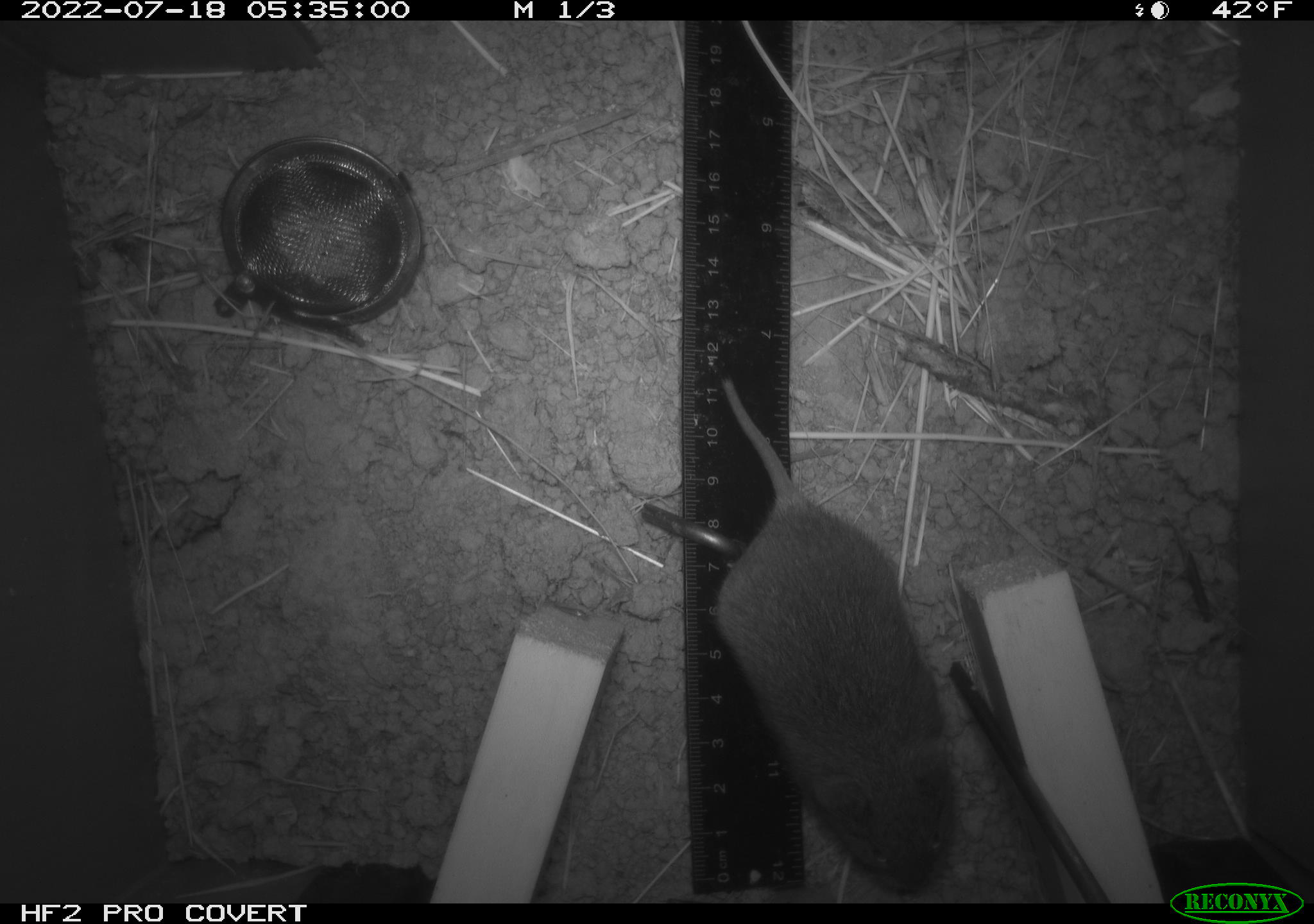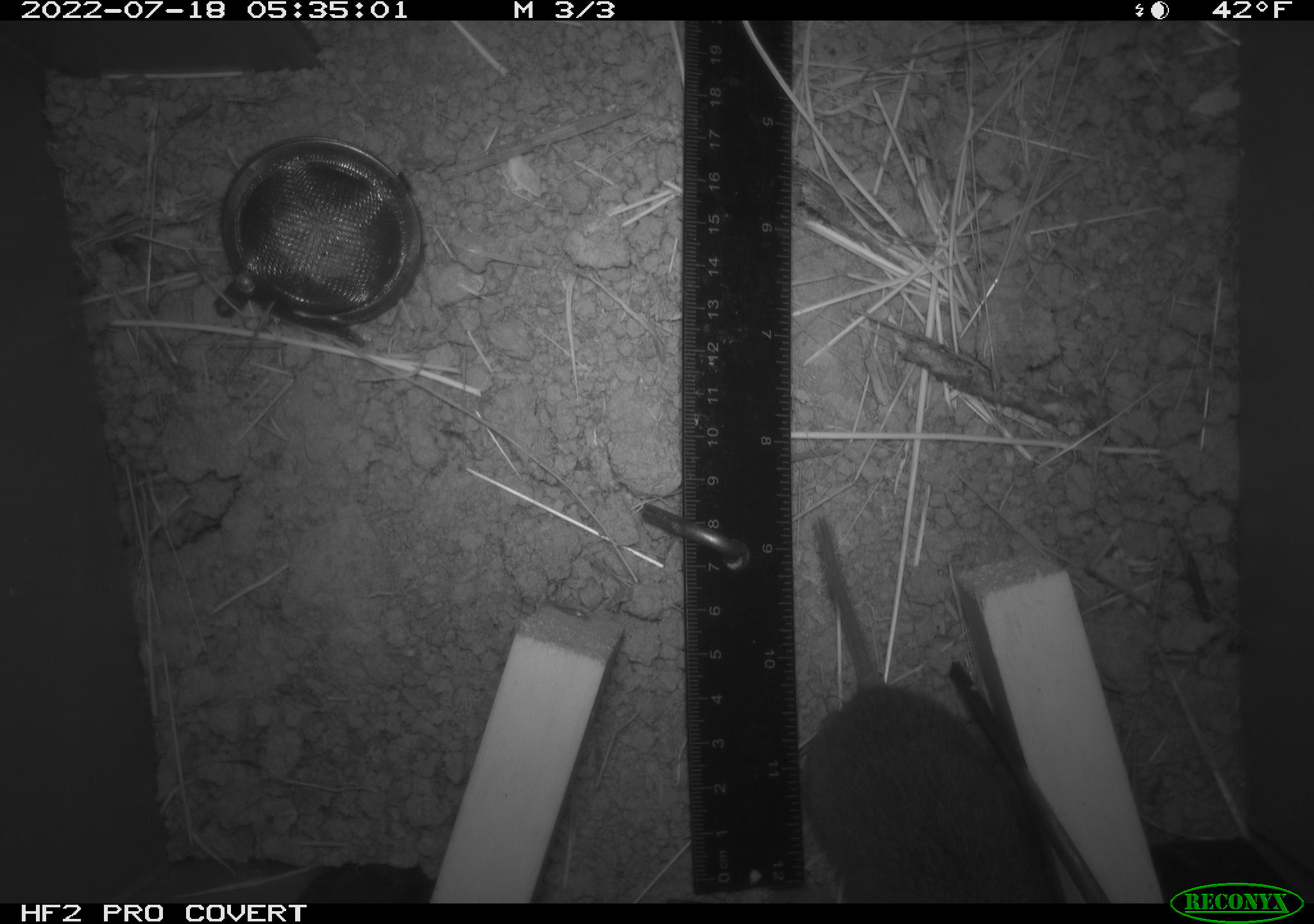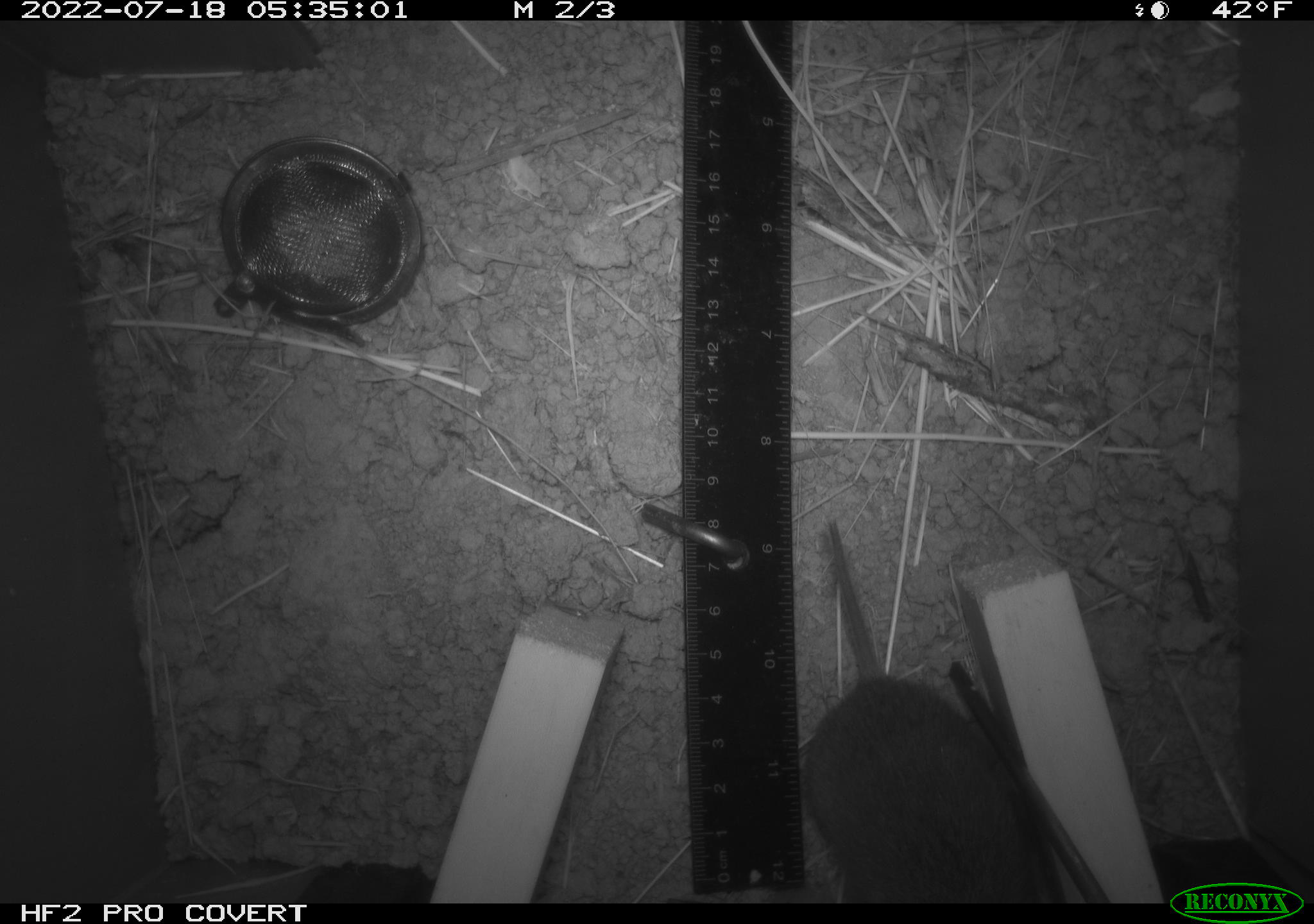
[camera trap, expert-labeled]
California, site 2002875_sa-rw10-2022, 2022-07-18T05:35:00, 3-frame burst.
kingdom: Animalia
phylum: Chordata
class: Mammalia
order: Rodentia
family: Cricetidae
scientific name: Arvicolinae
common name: voles, lemmings, and muskrats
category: arvicolinae subfamily